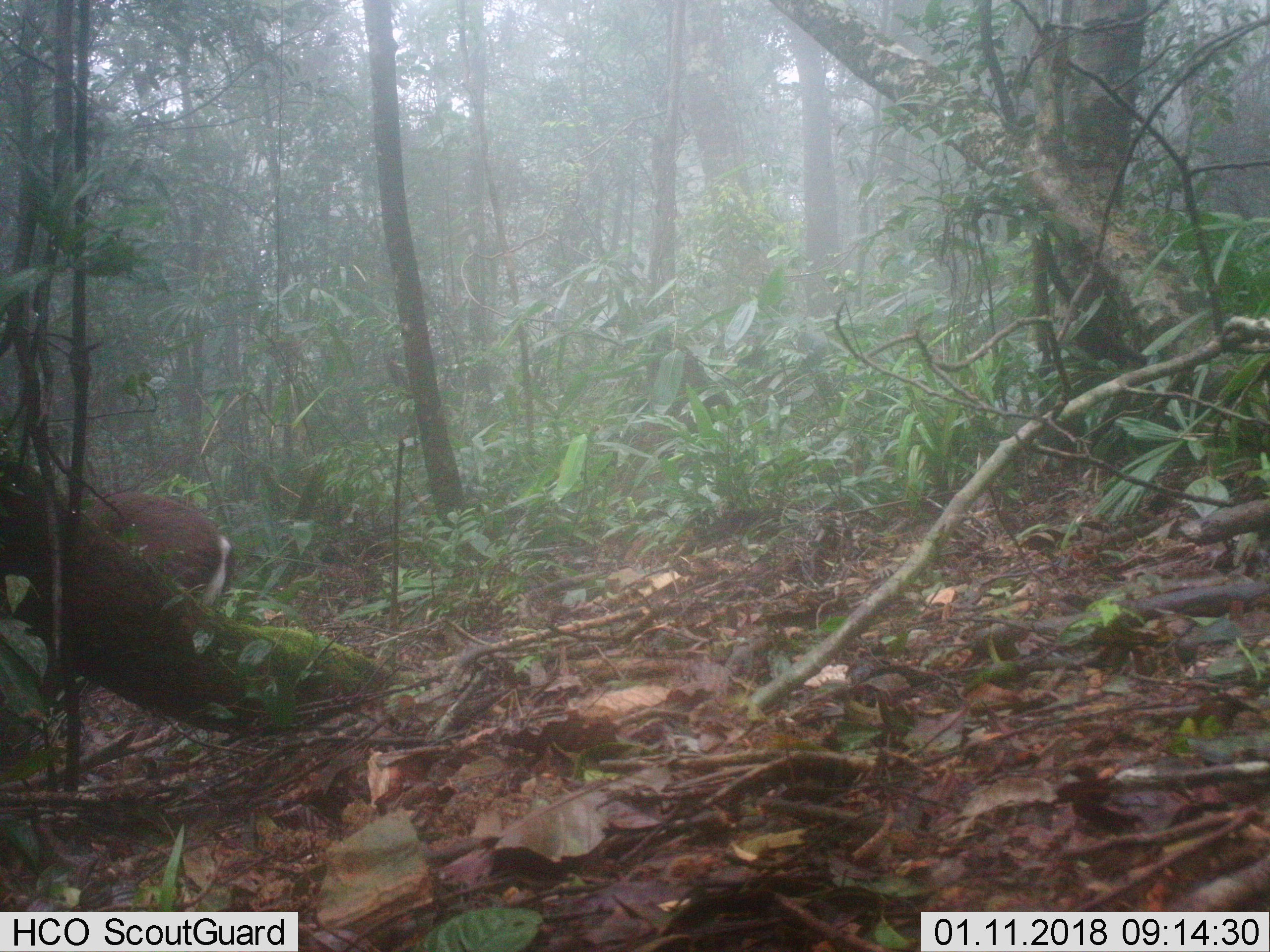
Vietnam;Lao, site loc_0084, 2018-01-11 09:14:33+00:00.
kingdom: Animalia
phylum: Chordata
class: Mammalia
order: Artiodactyla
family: Cervidae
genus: Muntiacus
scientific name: Muntiacus rooseveltorum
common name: roosevelt's muntjac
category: roosevelts muntjac group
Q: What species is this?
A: Roosevelts muntjac group (roosevelt's muntjac) (Muntiacus rooseveltorum).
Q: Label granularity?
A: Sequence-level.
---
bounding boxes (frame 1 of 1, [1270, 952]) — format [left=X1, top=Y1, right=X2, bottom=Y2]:
roosevelts muntjac group: [left=0, top=489, right=235, bottom=775]